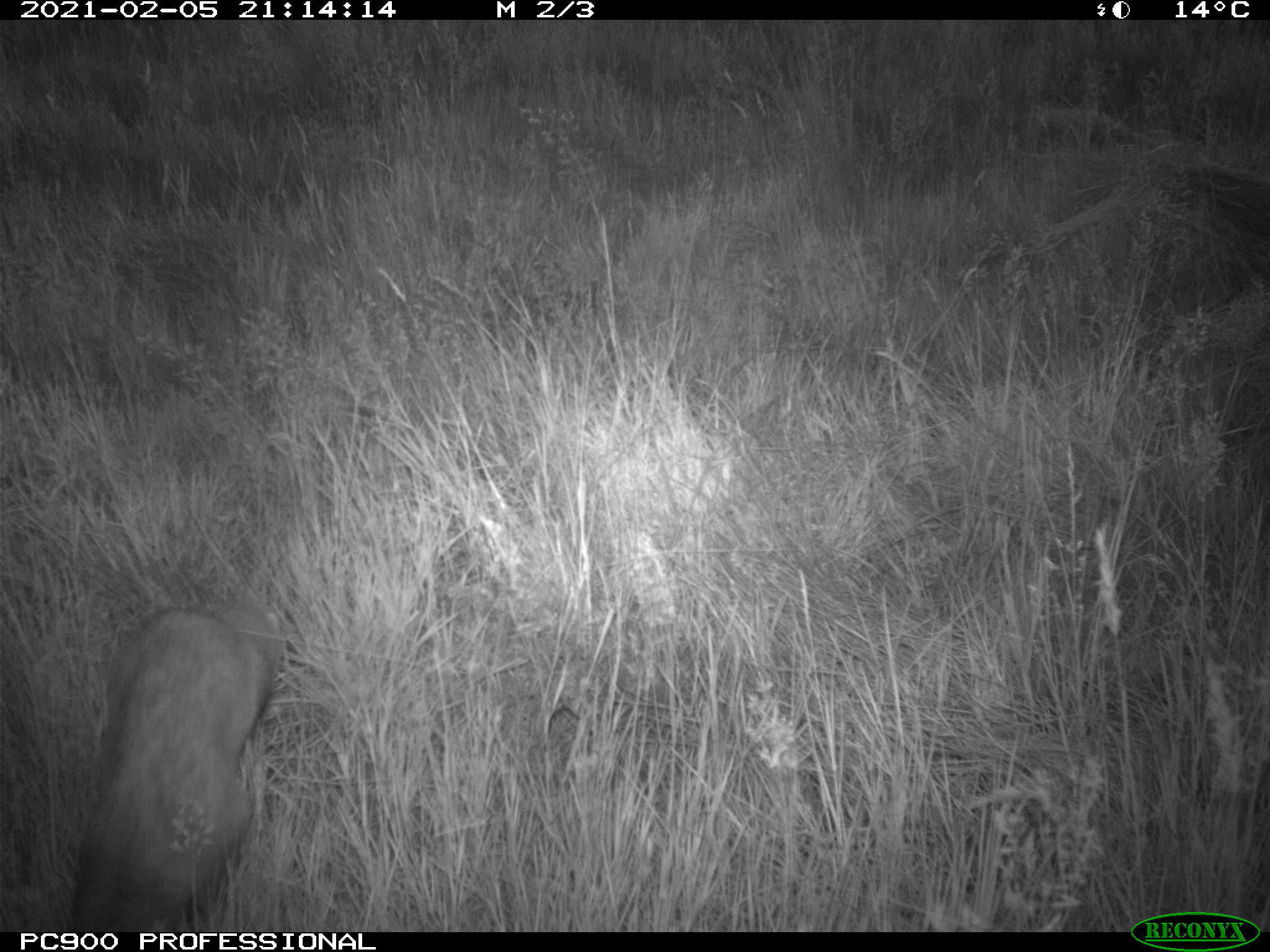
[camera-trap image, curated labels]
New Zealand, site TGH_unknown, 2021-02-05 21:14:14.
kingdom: Animalia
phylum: Chordata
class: Mammalia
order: Carnivora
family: Mustelidae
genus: Mustela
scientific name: Mustela furo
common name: ferret